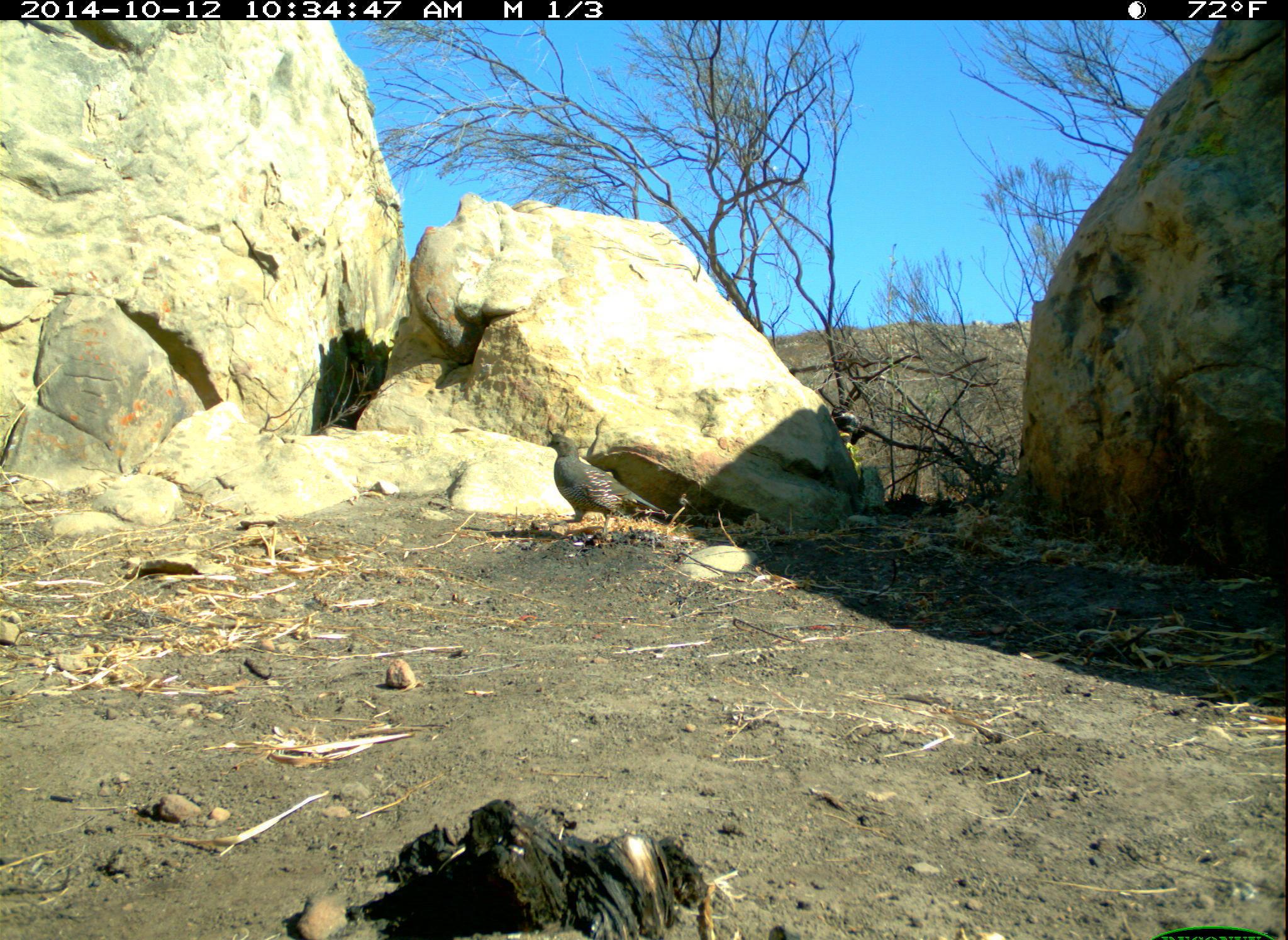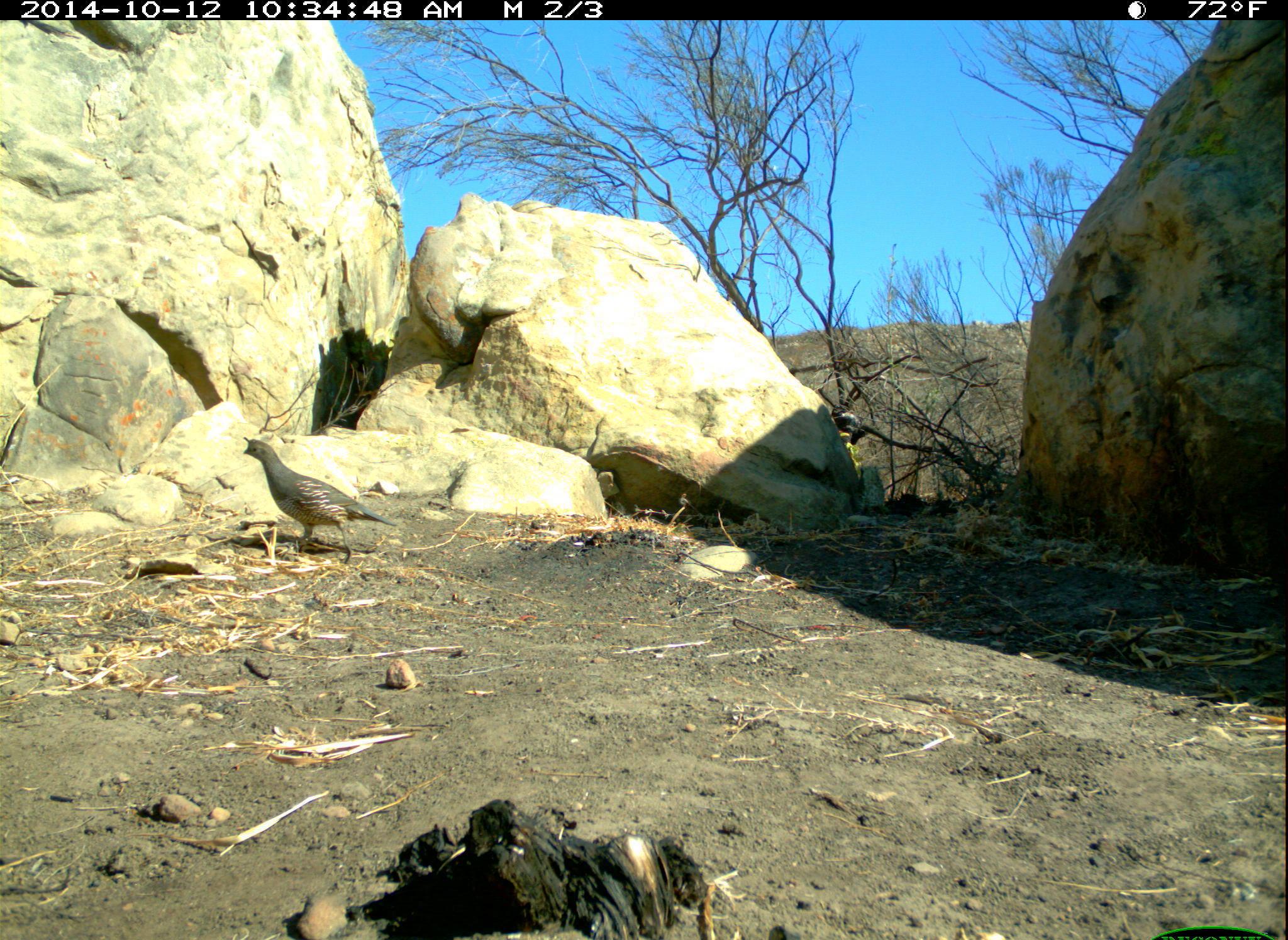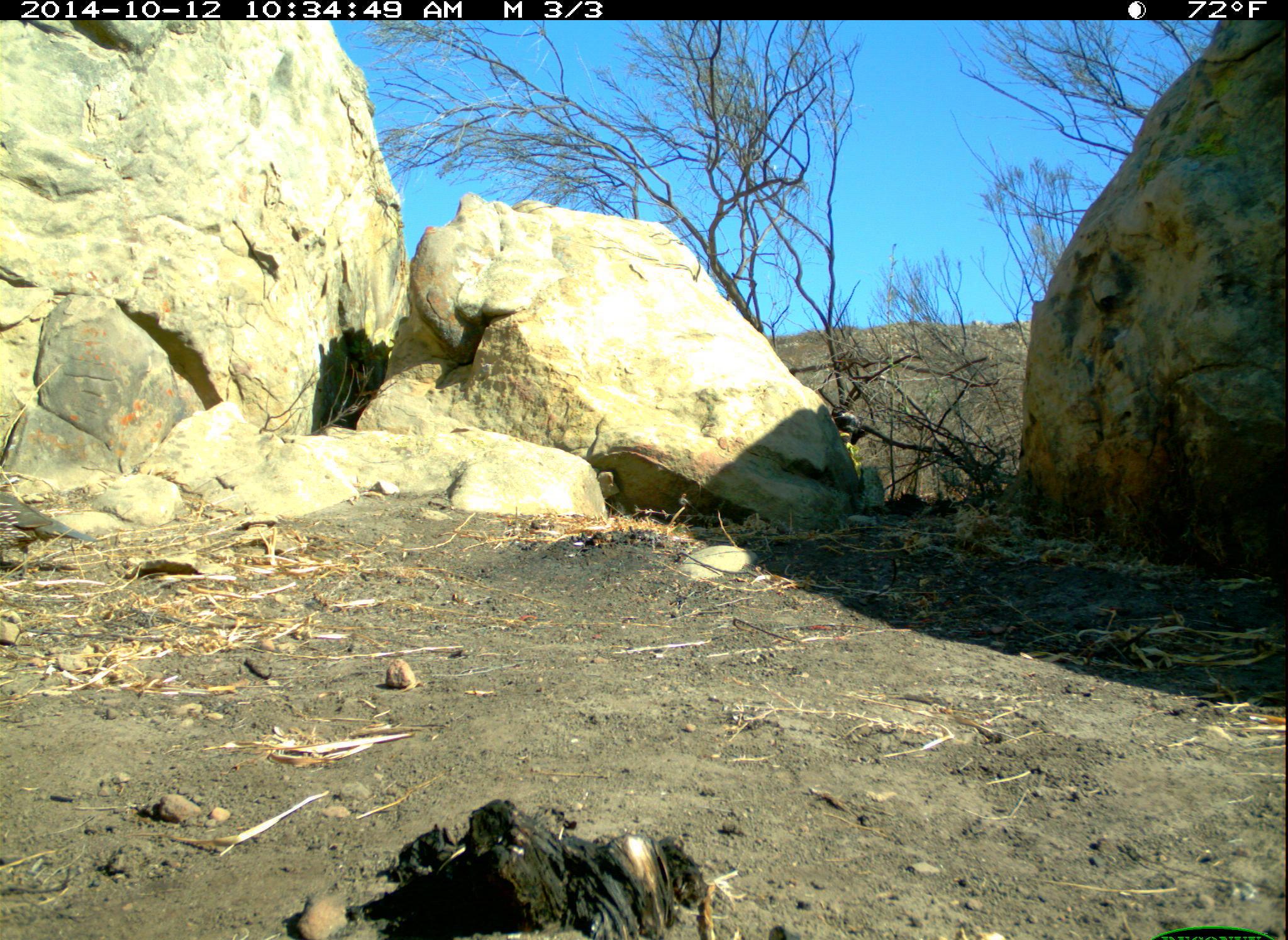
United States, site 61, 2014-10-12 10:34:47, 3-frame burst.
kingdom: Animalia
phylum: Chordata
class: Aves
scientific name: Aves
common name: bird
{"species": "bird (Aves)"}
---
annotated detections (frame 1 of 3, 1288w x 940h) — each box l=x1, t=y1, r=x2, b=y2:
bird: l=541, t=425, r=675, b=551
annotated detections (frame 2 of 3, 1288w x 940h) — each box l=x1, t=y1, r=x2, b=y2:
bird: l=229, t=432, r=402, b=562